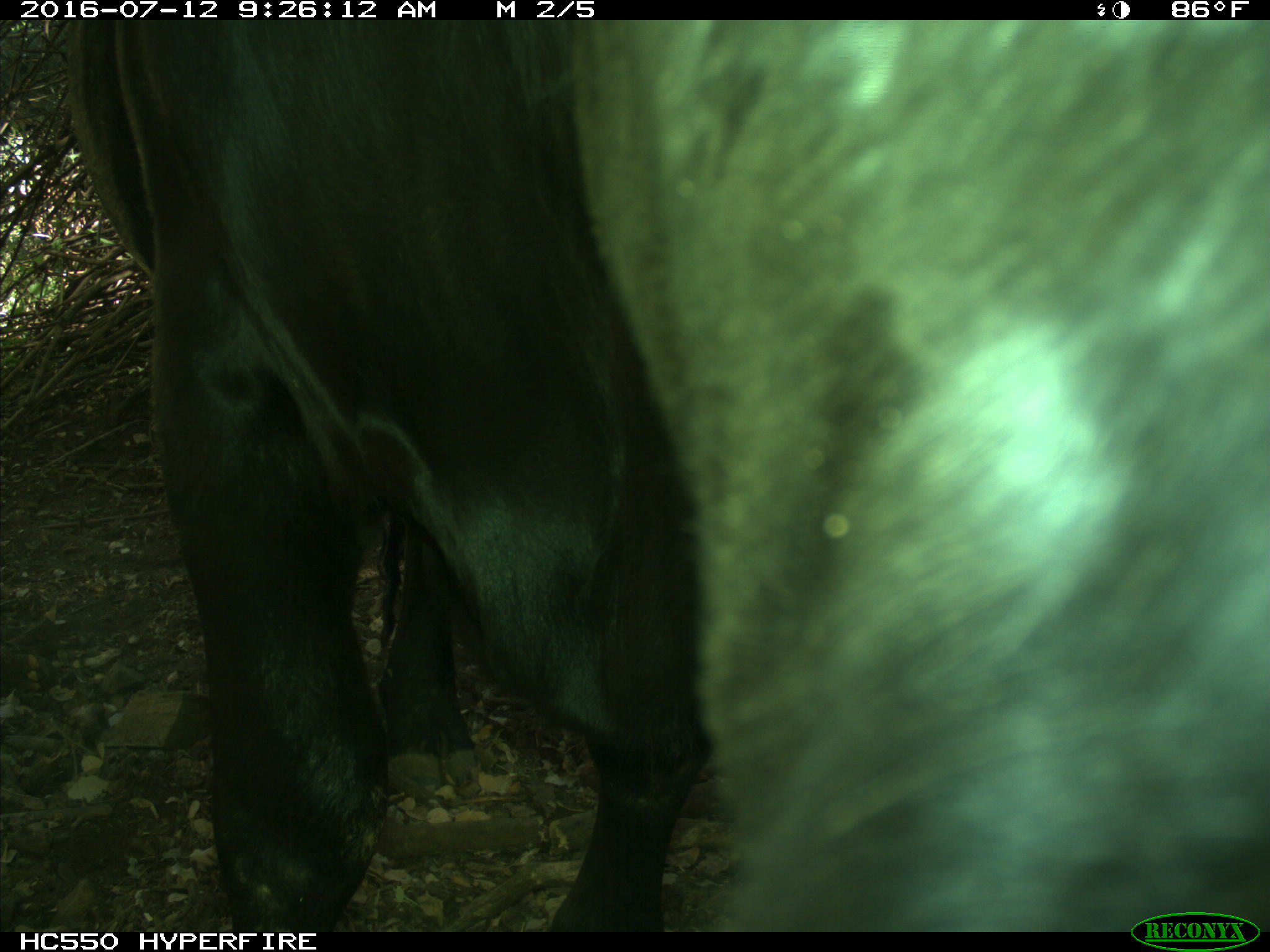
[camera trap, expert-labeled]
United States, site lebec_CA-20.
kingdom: Animalia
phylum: Chordata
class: Mammalia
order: Artiodactyla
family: Bovidae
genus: Bos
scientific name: Bos taurus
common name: domestic cow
Bos taurus (domestic cow).